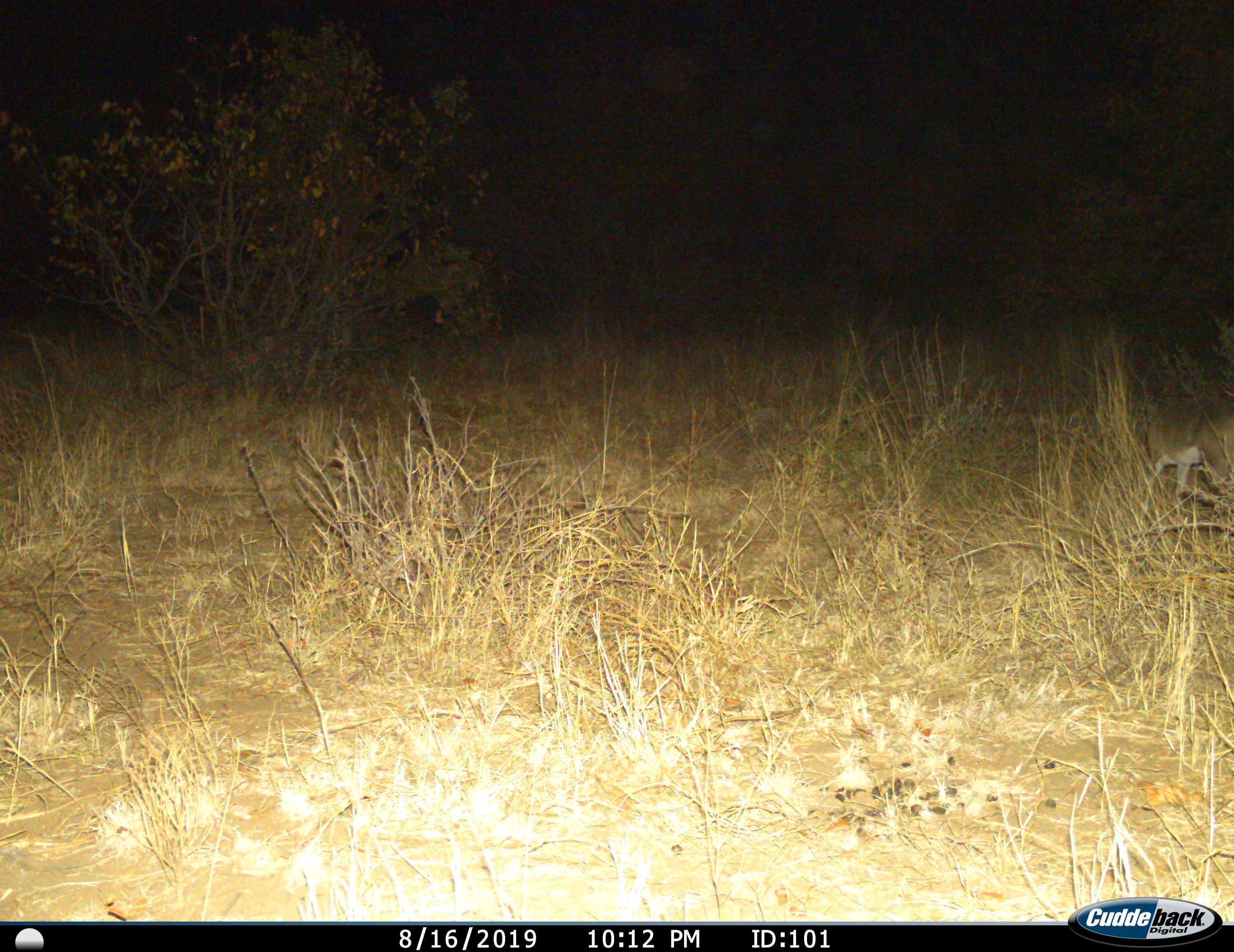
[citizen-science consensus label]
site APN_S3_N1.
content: unidentified animal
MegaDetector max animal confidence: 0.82